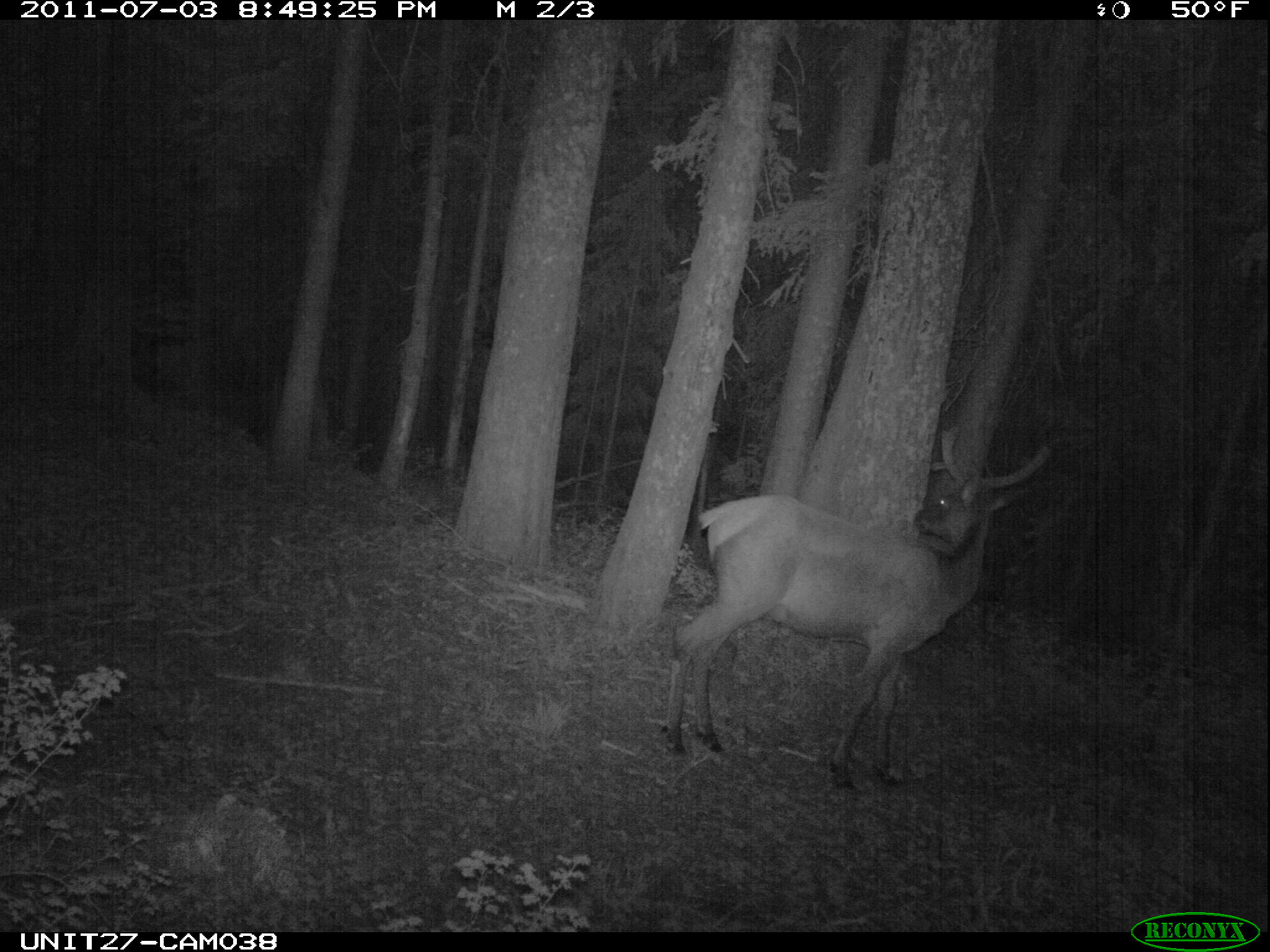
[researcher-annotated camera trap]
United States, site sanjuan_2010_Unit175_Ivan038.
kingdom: Animalia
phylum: Chordata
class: Mammalia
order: Artiodactyla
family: Cervidae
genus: Cervus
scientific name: Cervus elaphus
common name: red deer